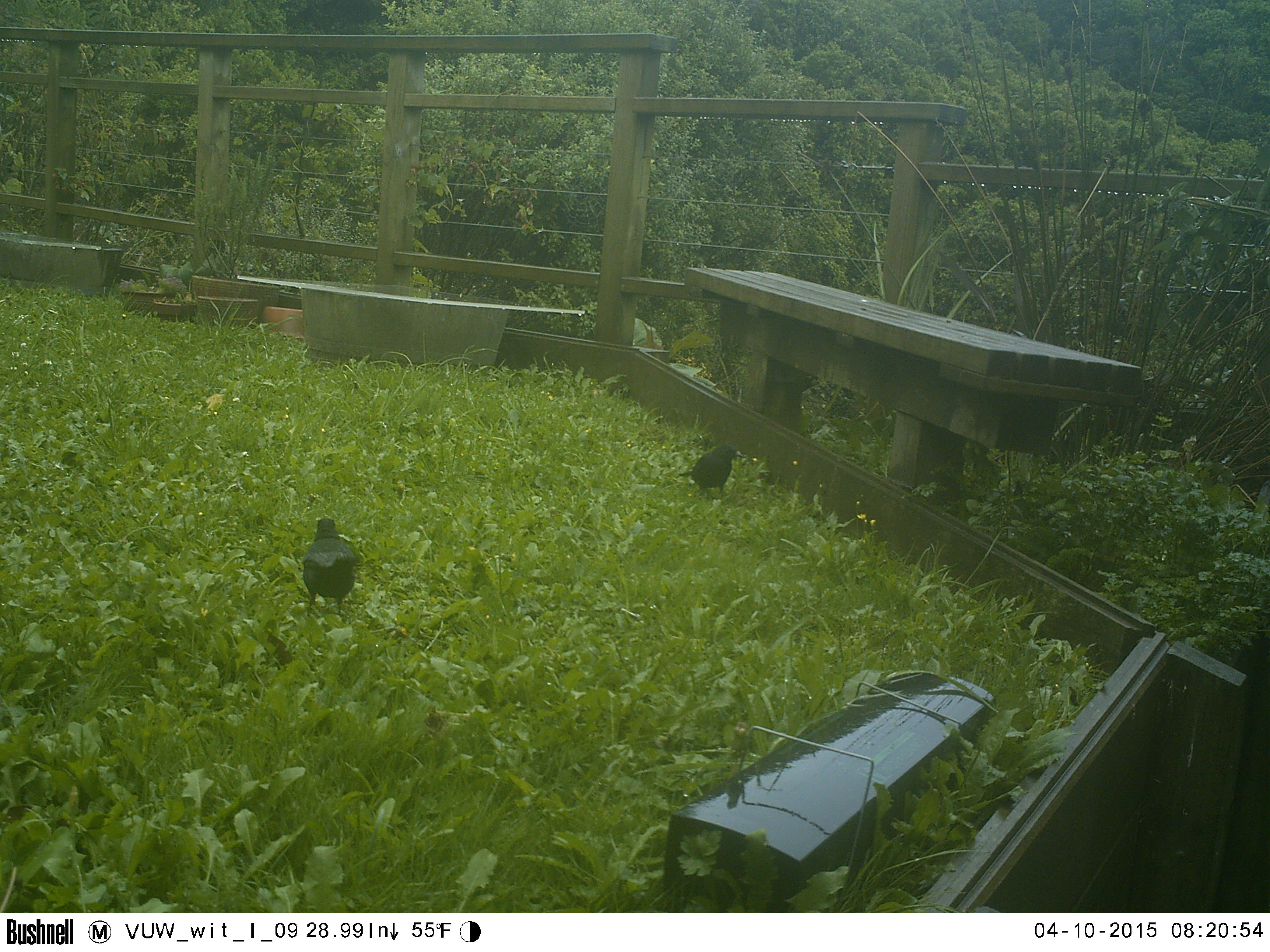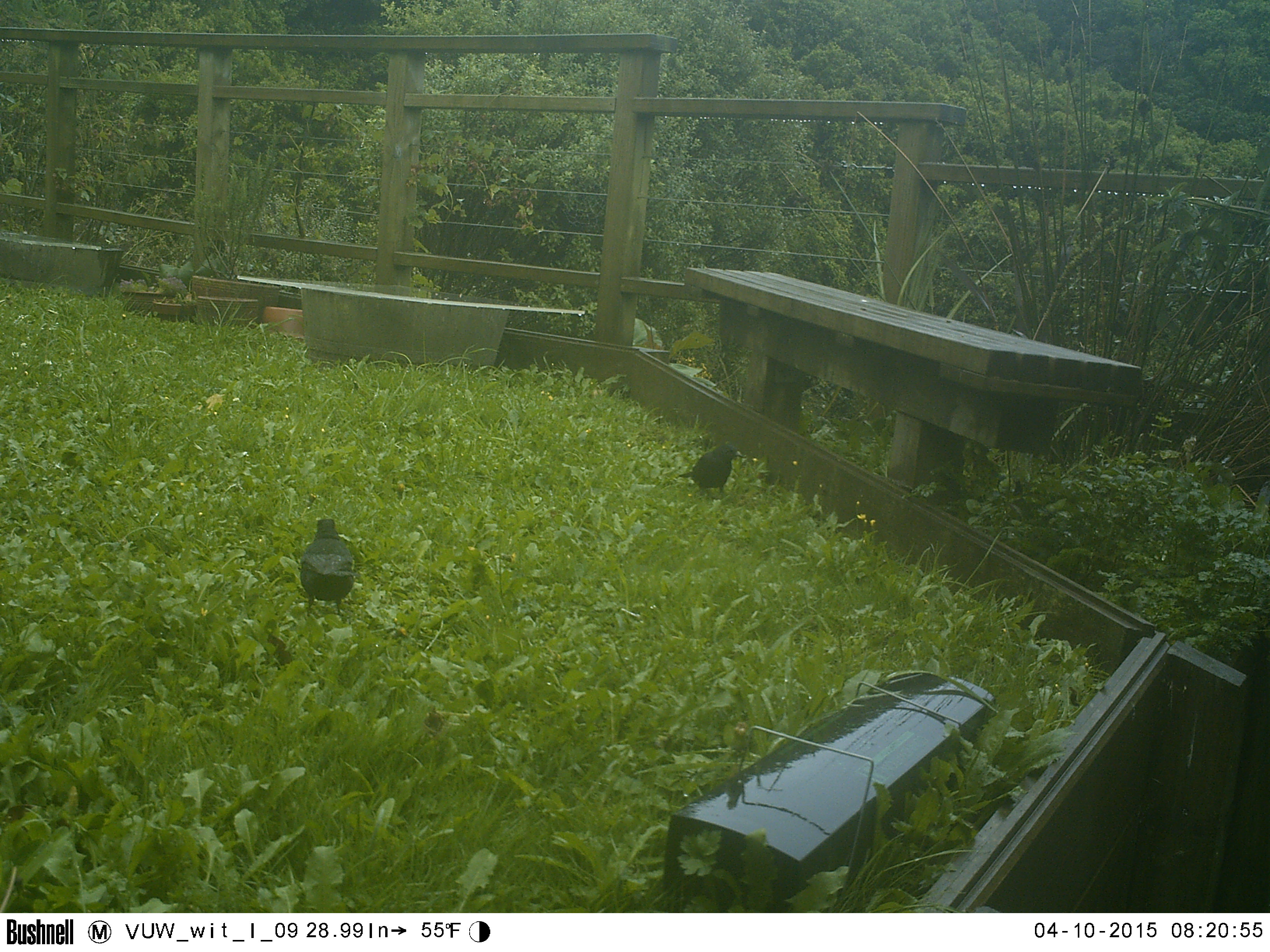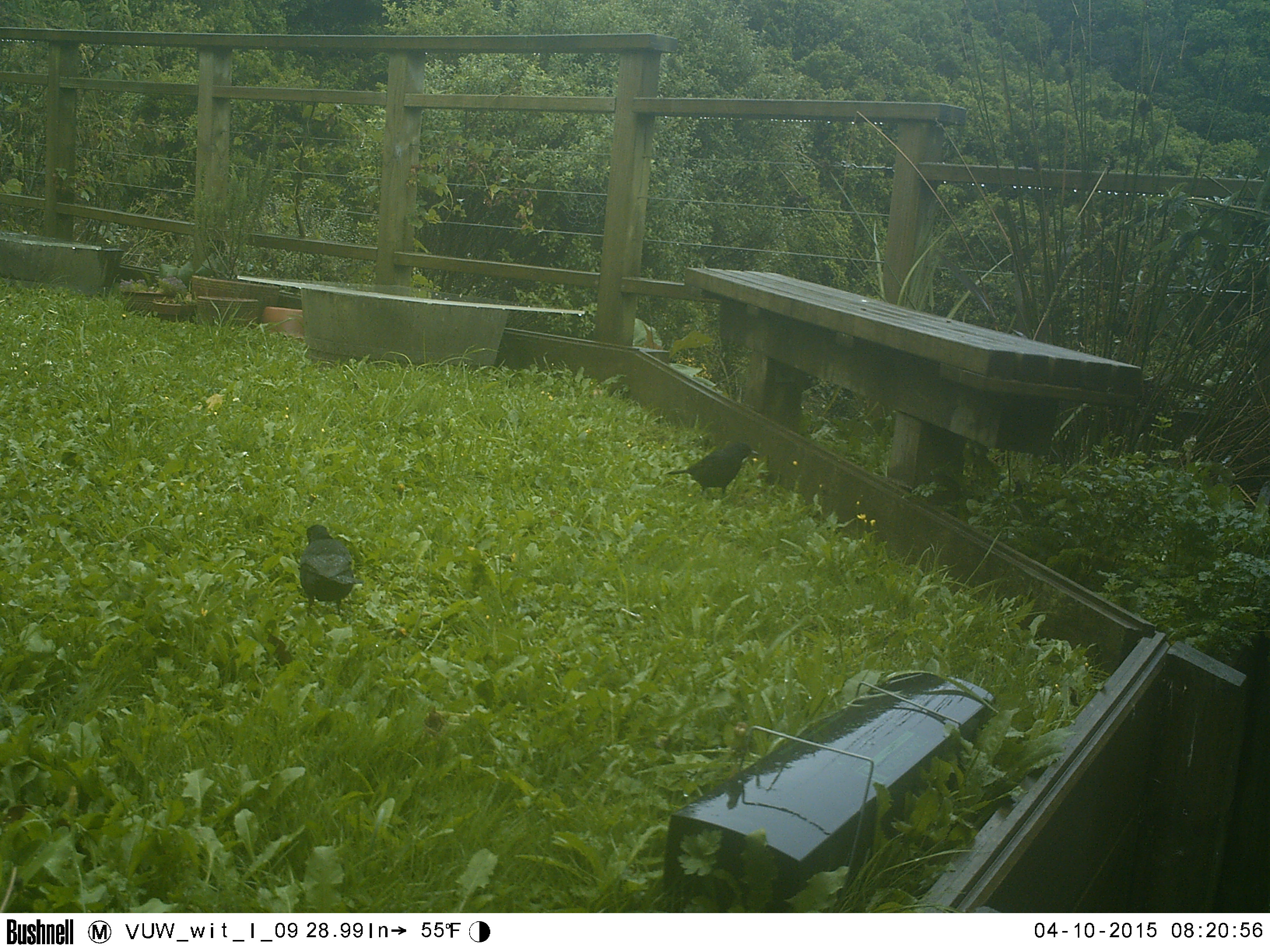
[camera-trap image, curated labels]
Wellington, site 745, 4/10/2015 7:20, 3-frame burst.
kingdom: Animalia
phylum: Chordata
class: Aves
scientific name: Aves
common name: bird